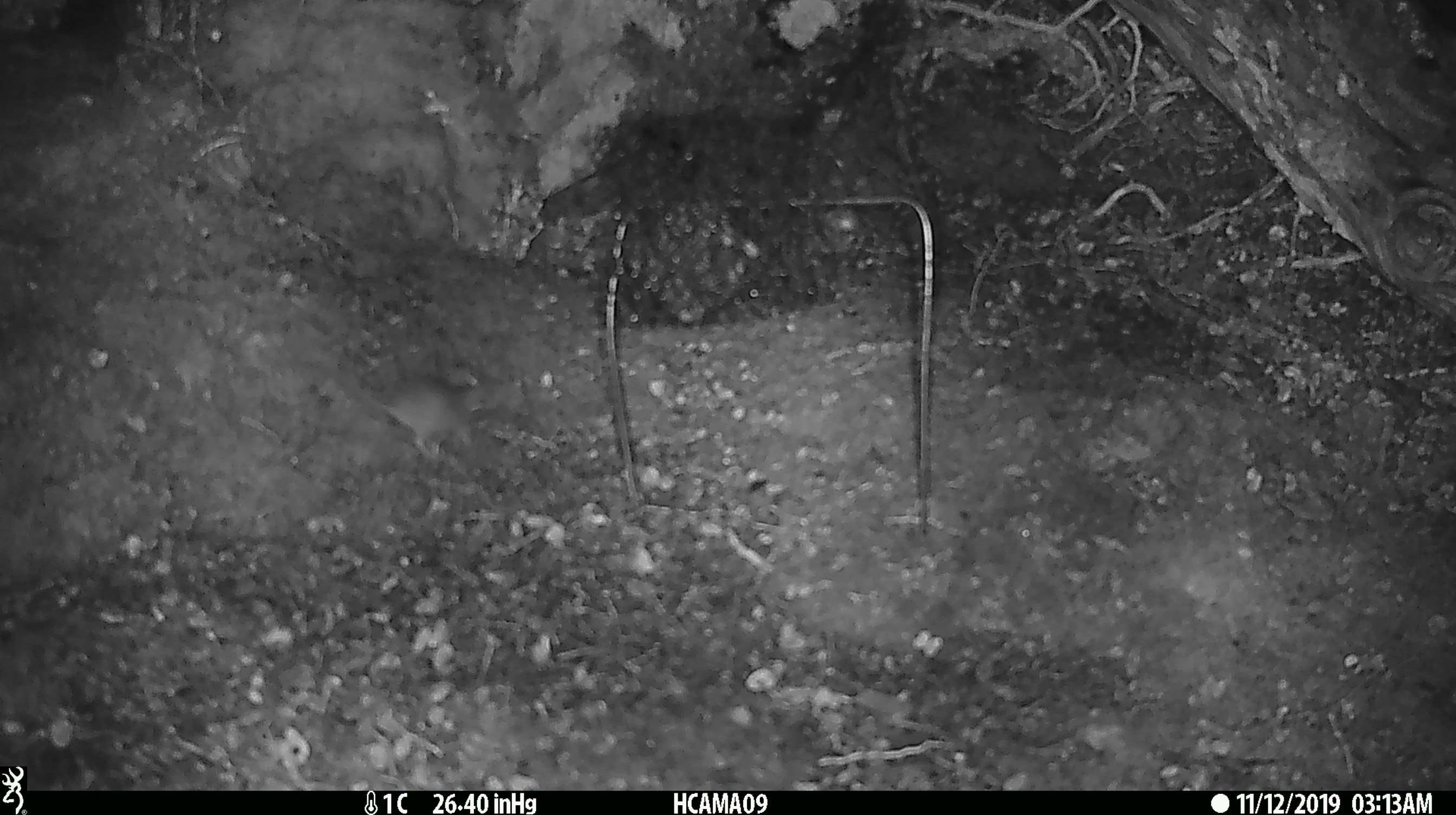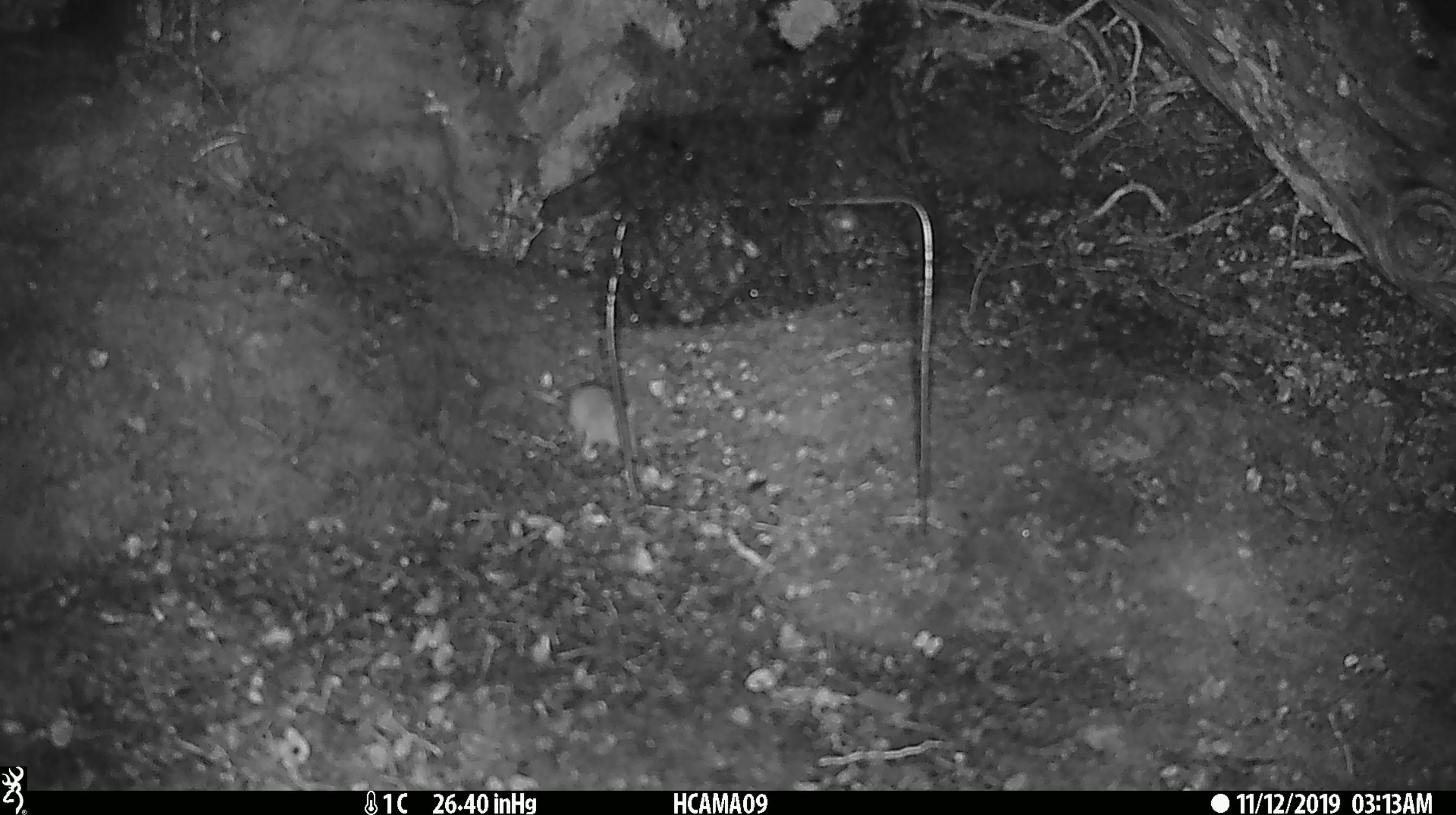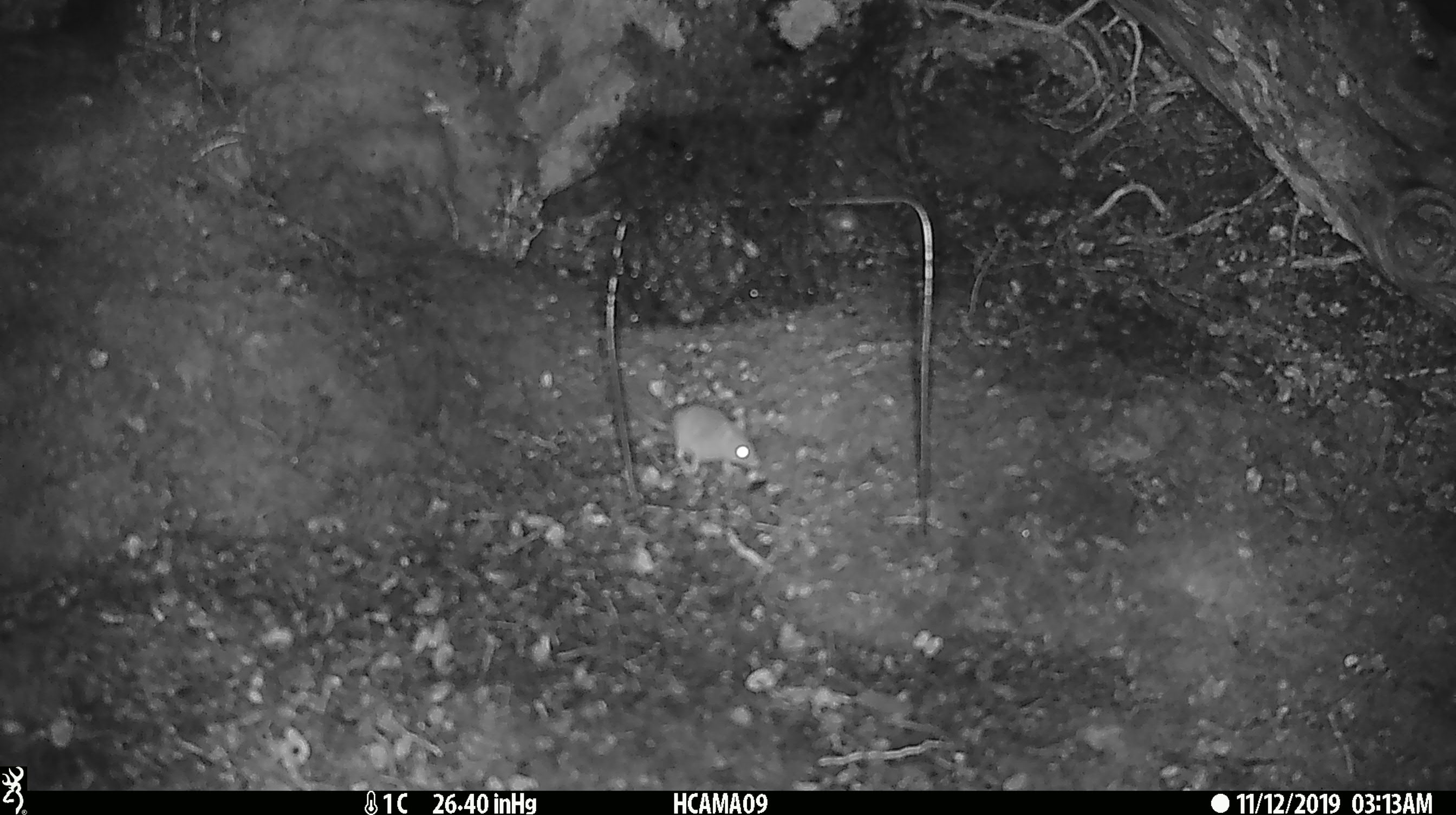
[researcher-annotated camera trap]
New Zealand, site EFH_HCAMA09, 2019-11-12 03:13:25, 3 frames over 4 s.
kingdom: Animalia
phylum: Chordata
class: Mammalia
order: Rodentia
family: Muridae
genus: Mus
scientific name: Mus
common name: mouse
Mouse (Mus).